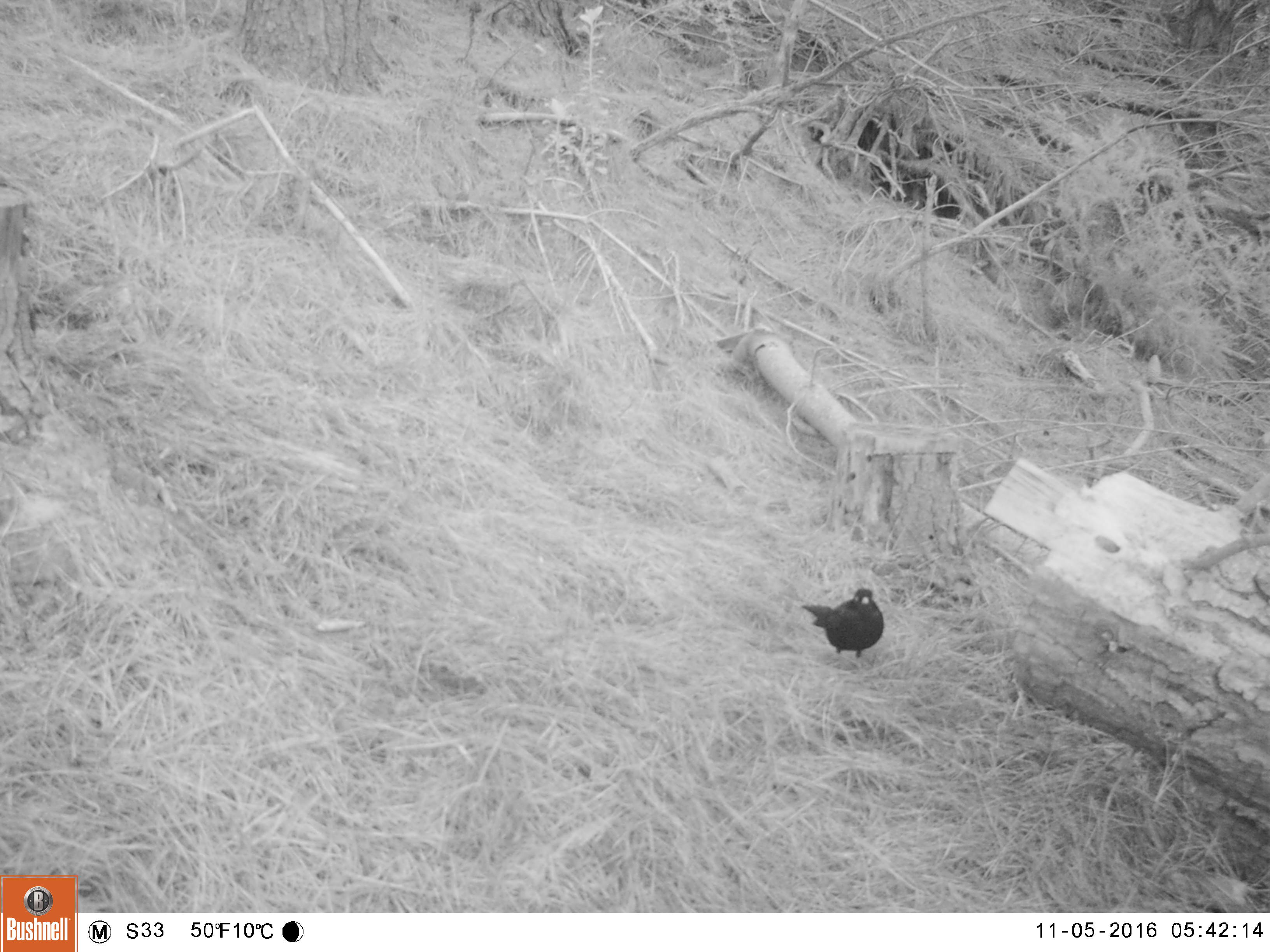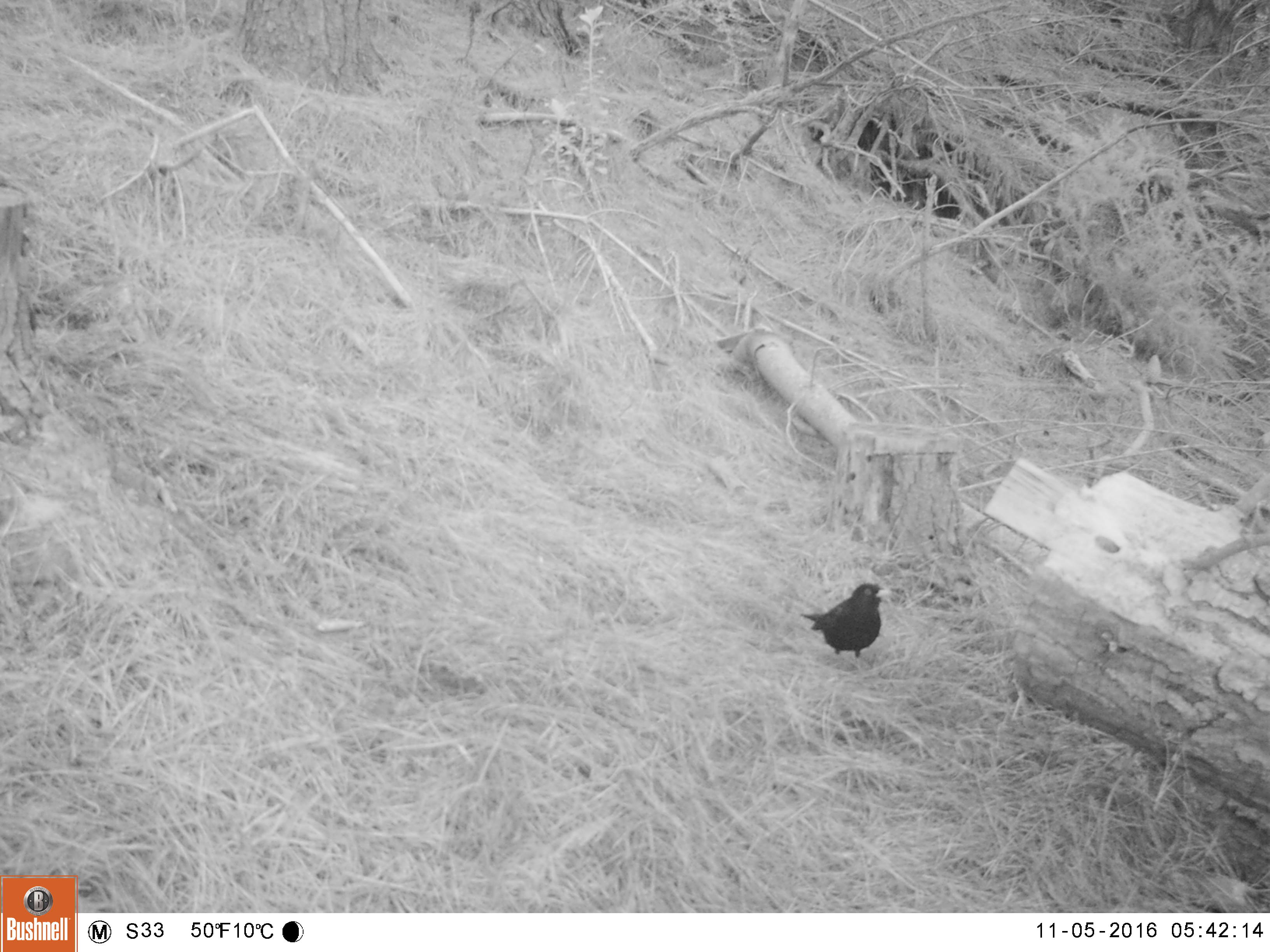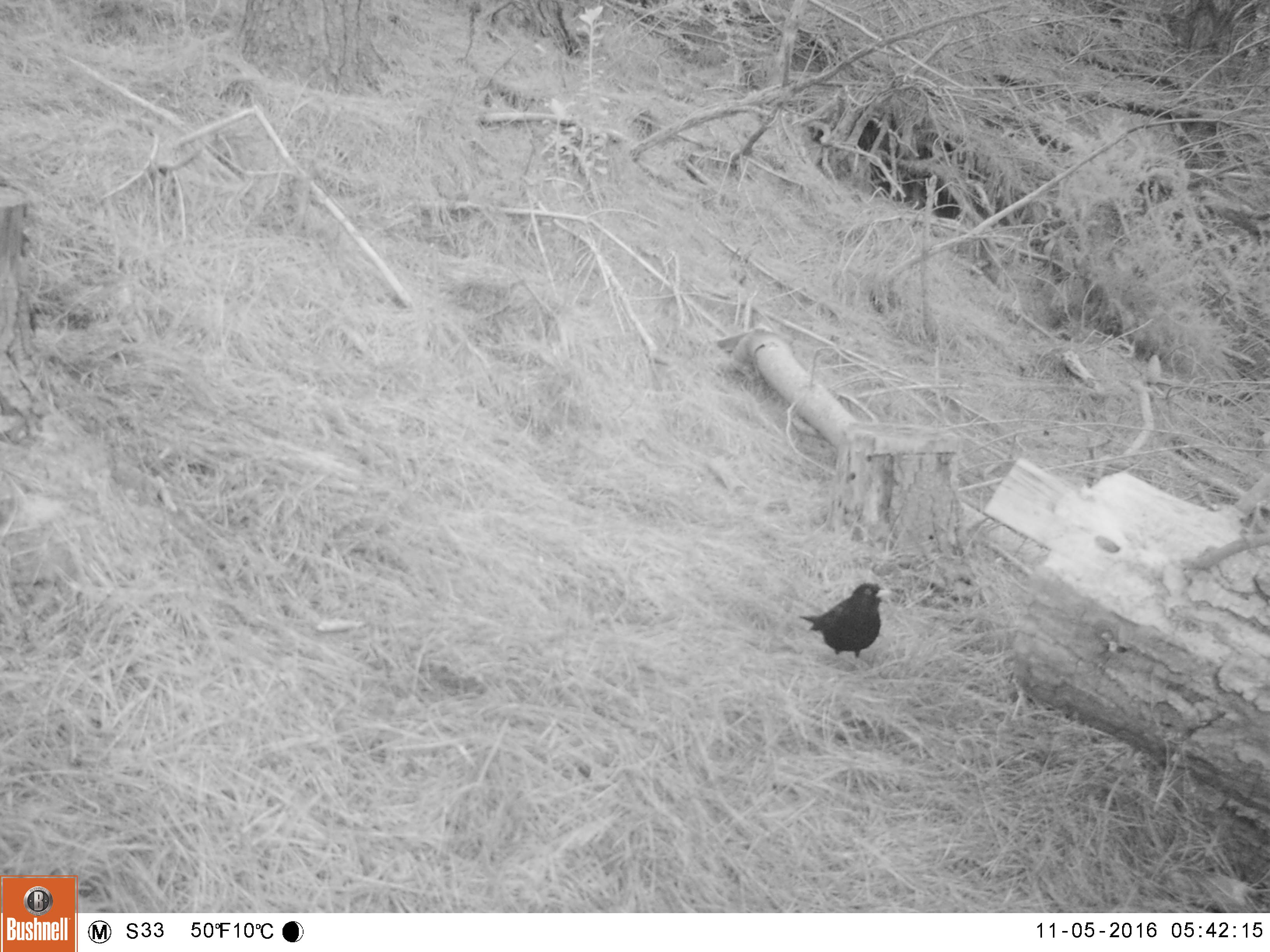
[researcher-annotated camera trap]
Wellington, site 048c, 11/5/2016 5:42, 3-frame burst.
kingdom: Animalia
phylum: Chordata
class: Aves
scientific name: Aves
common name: bird